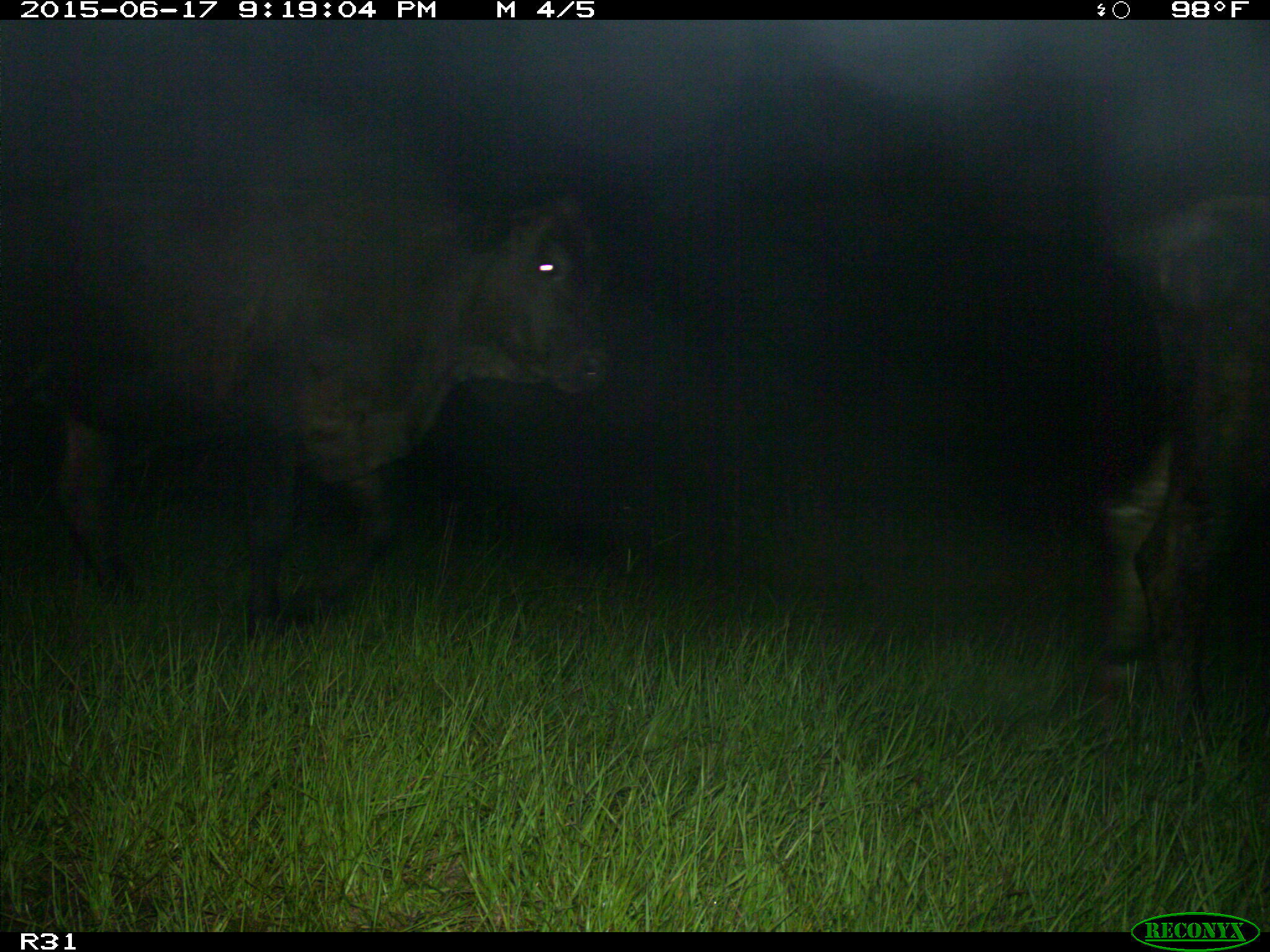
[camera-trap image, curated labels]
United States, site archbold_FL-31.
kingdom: Animalia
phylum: Chordata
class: Mammalia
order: Artiodactyla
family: Bovidae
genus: Bos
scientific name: Bos taurus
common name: domestic cow